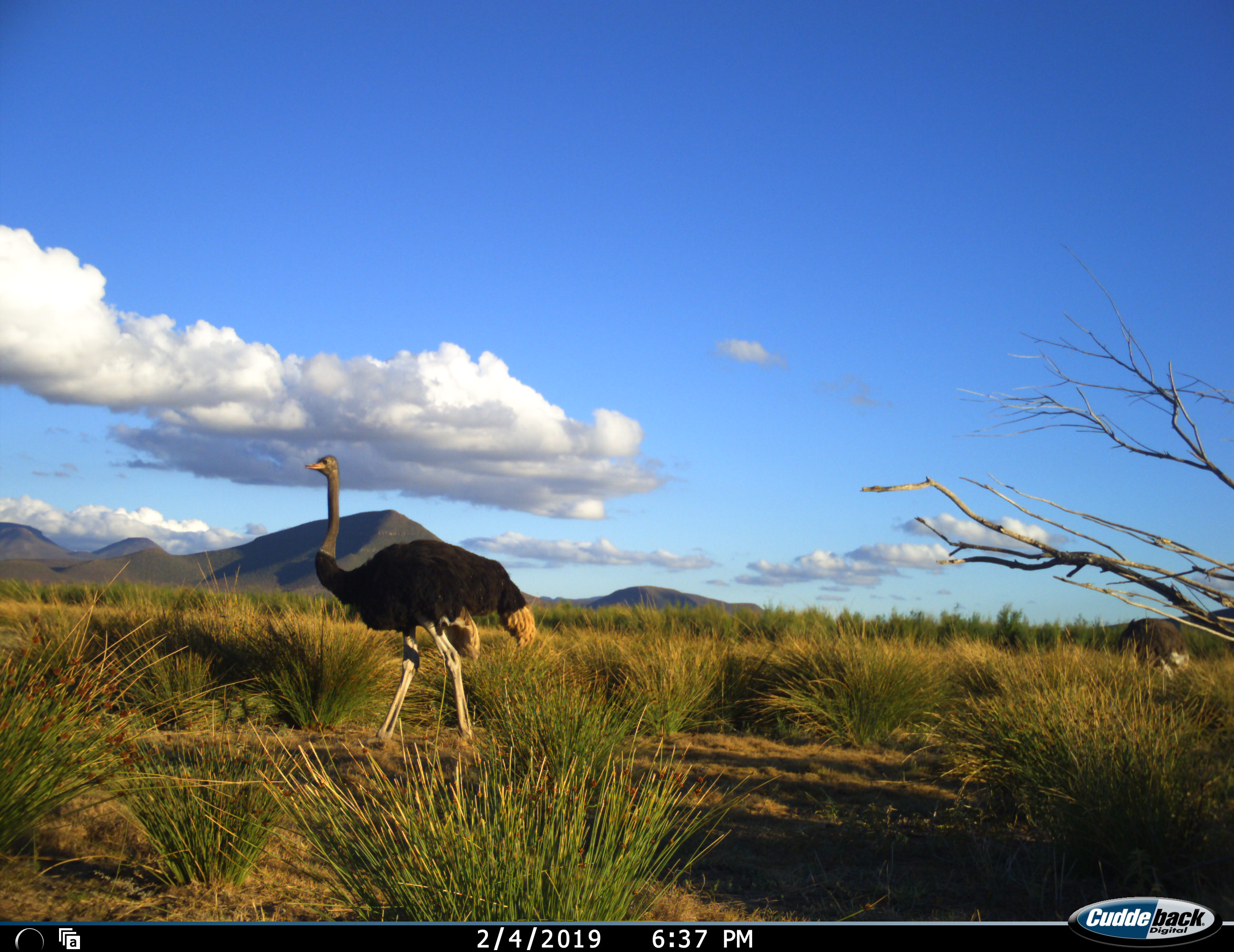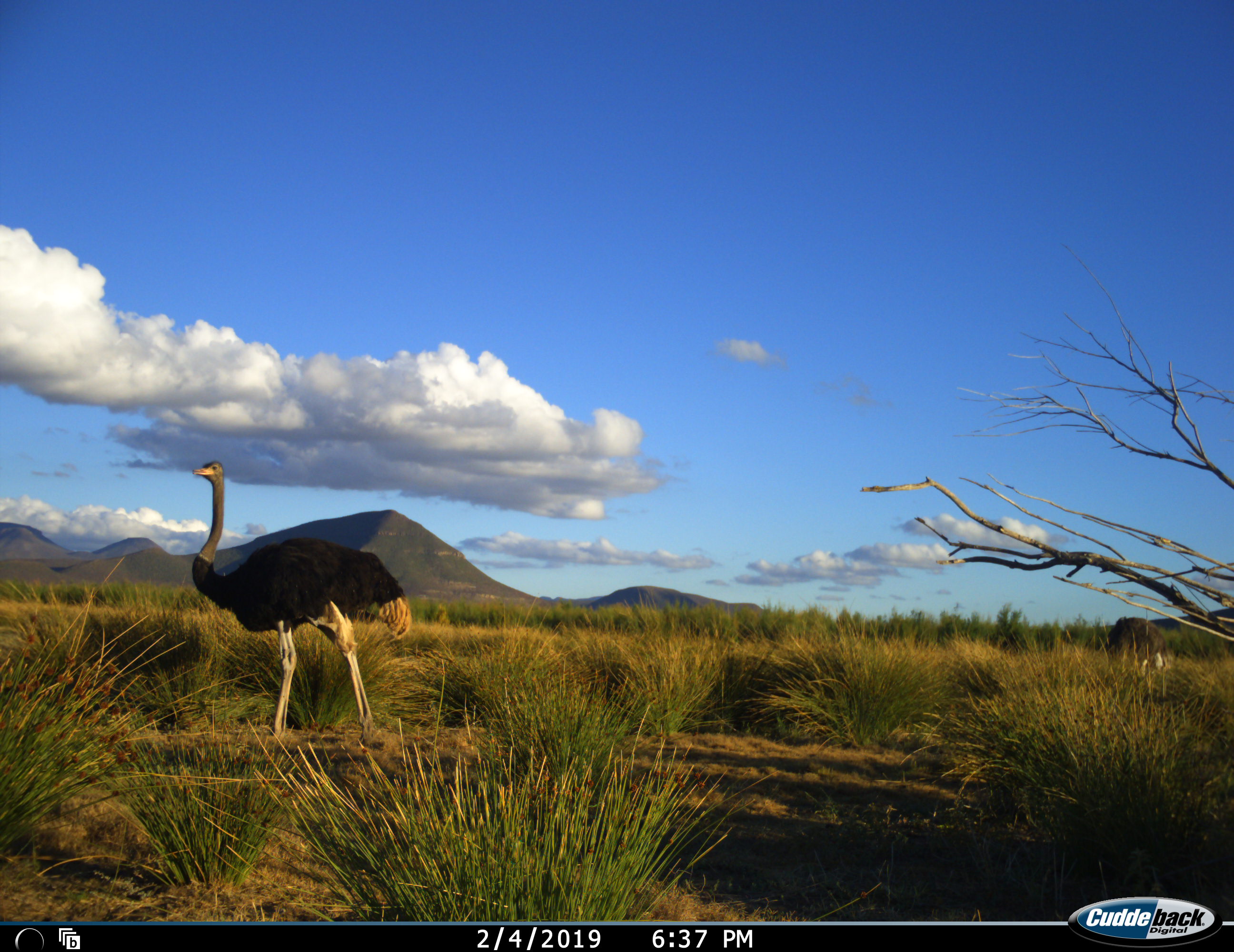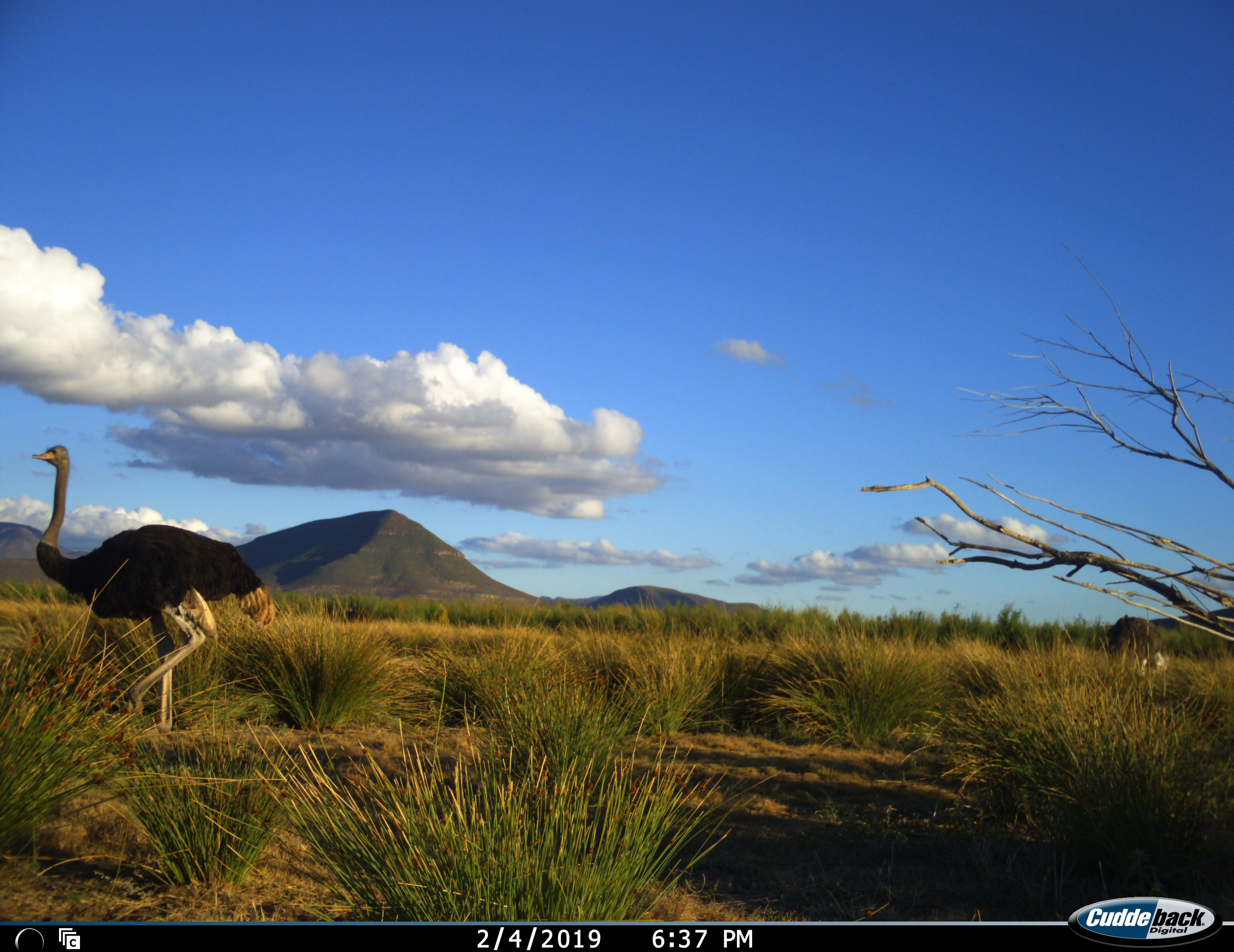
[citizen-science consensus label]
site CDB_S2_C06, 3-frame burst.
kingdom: Animalia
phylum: Chordata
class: Aves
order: Struthioniformes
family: Struthionidae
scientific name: Struthionidae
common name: ostrich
Ostrich (Struthionidae), count 1. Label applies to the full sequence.